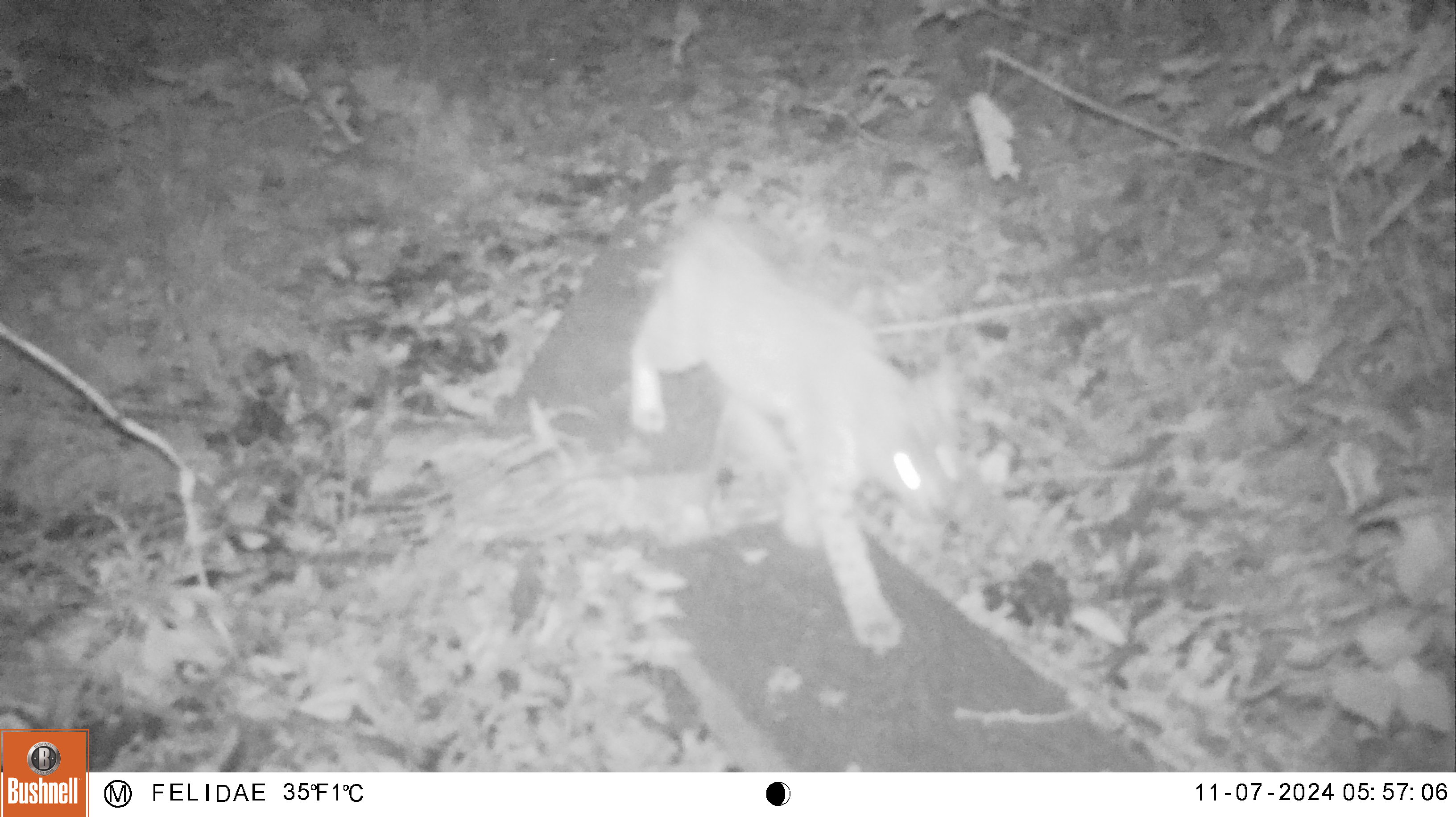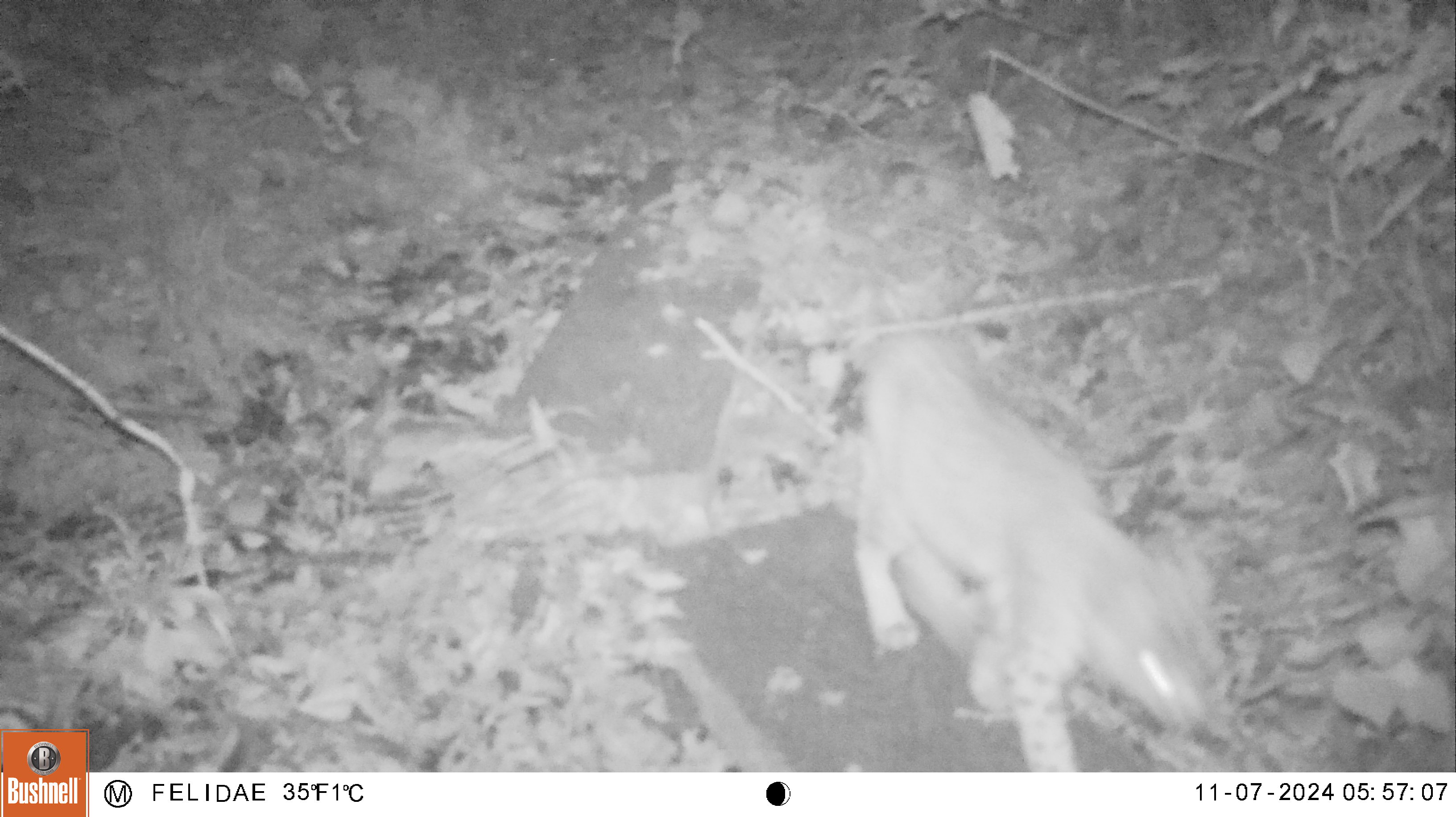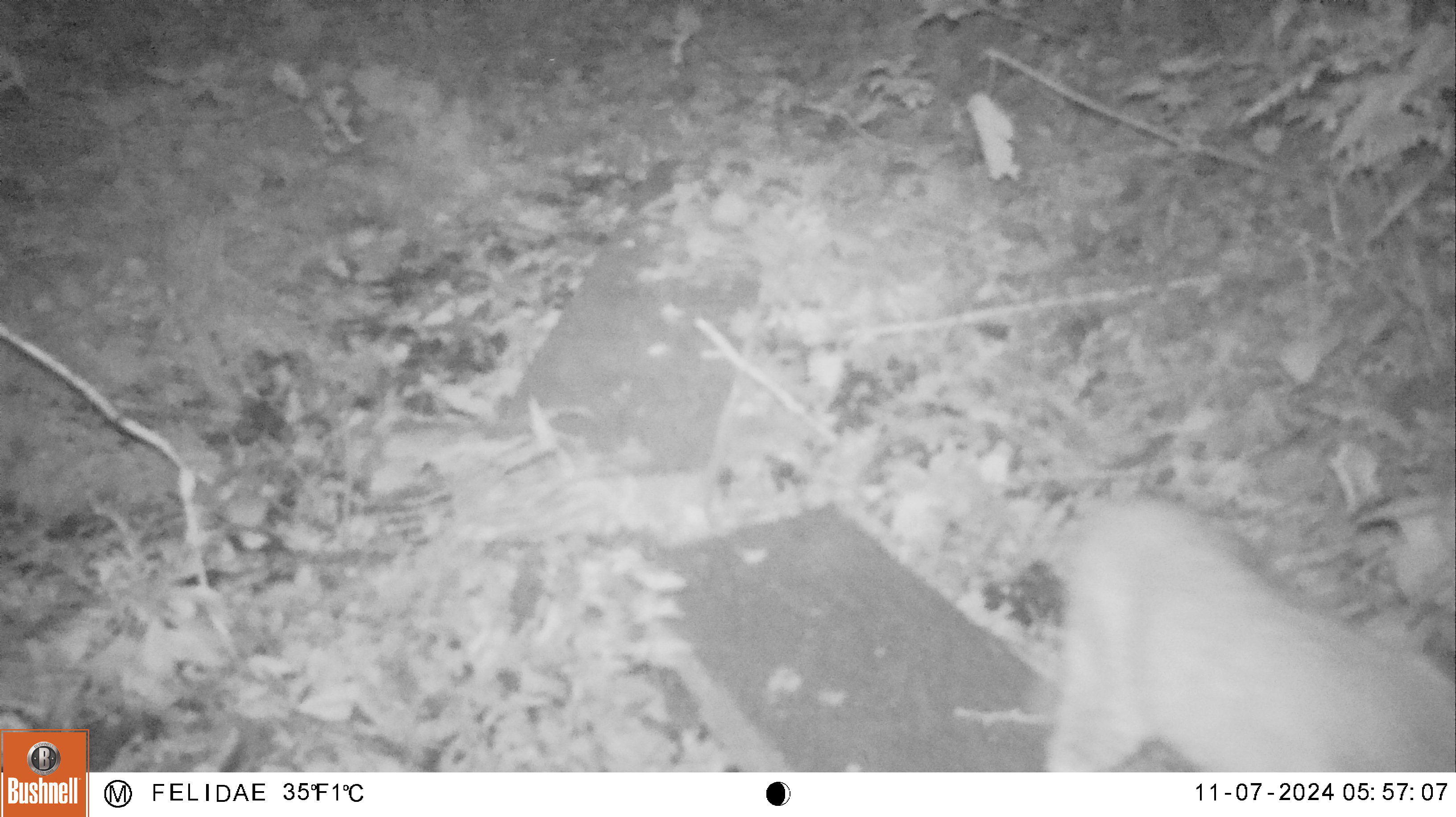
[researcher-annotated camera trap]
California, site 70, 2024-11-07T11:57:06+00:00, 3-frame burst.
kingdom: Animalia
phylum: Chordata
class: Mammalia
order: Carnivora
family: Felidae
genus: Lynx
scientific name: Lynx rufus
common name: bobcat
Bobcat (Lynx rufus).